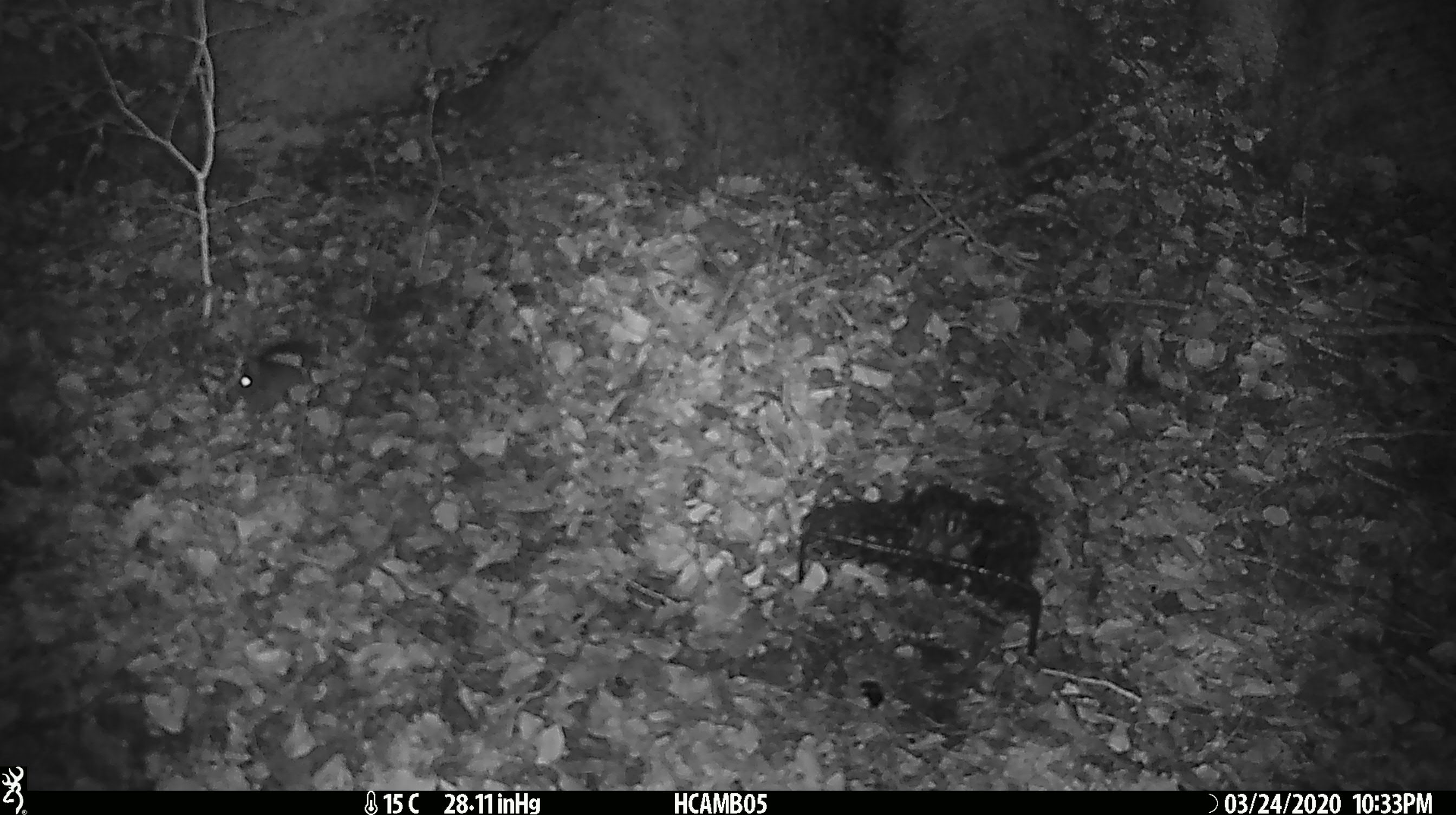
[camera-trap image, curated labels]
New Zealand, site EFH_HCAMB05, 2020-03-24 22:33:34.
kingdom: Animalia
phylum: Chordata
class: Mammalia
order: Rodentia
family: Muridae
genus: Mus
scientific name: Mus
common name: mouse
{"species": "mouse (Mus)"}